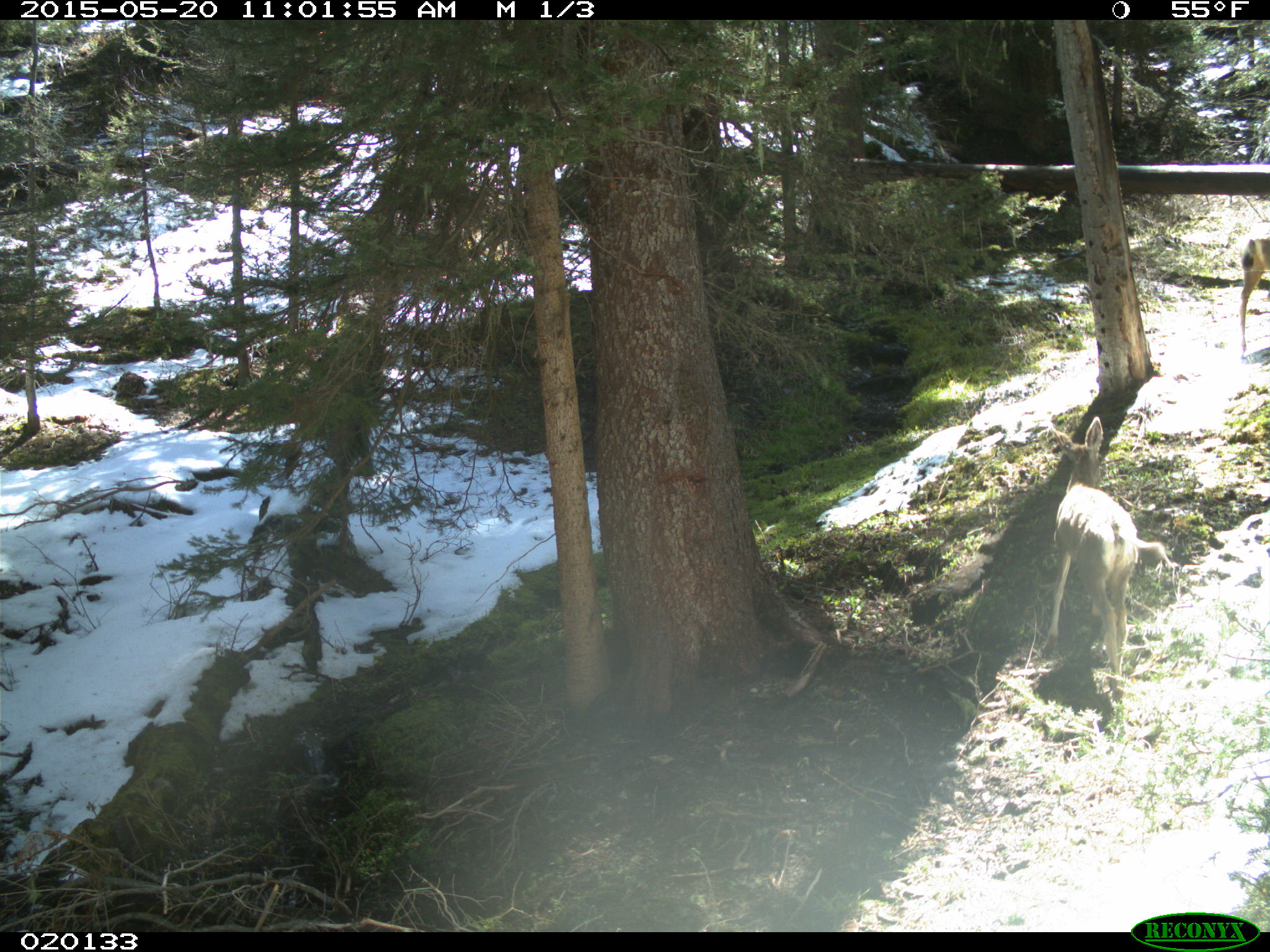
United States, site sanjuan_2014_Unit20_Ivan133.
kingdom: Animalia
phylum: Chordata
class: Mammalia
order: Artiodactyla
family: Cervidae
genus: Odocoileus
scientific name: Odocoileus hemionus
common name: mule deer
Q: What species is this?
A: Odocoileus hemionus (mule deer).